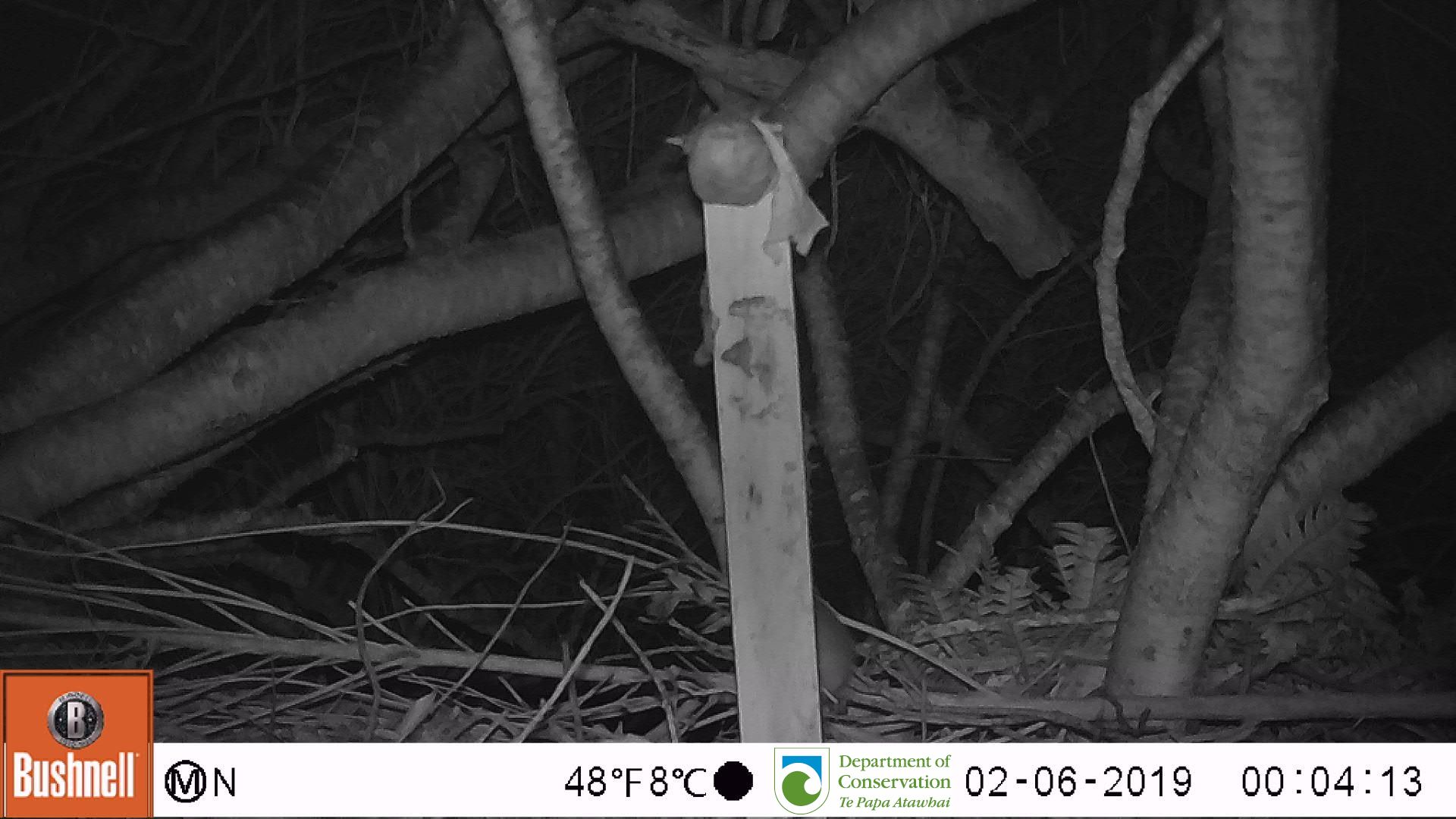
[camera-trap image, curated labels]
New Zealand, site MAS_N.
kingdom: Animalia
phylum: Chordata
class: Mammalia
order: Rodentia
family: Muridae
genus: Mus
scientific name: Mus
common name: mouse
Mouse (Mus).